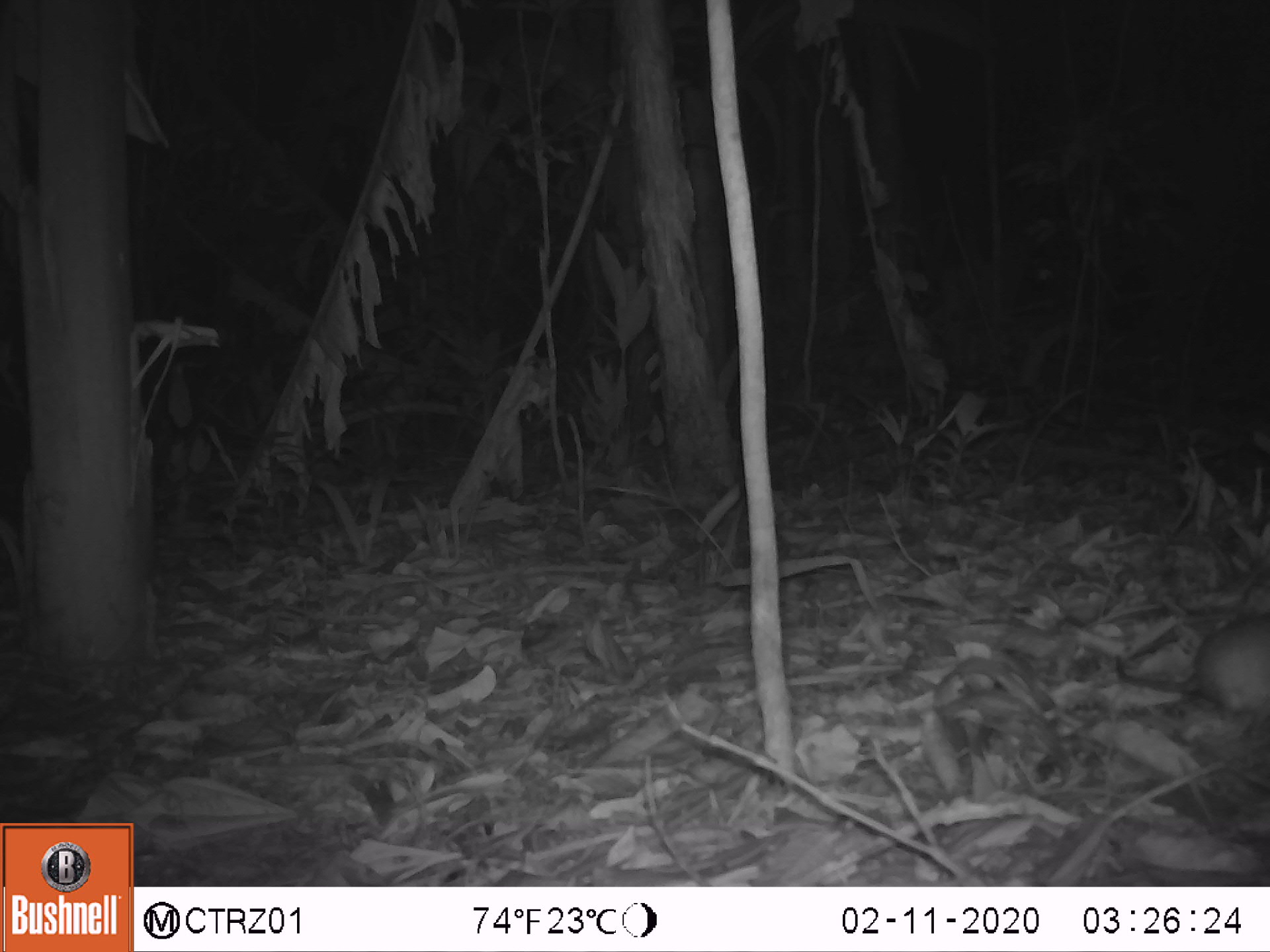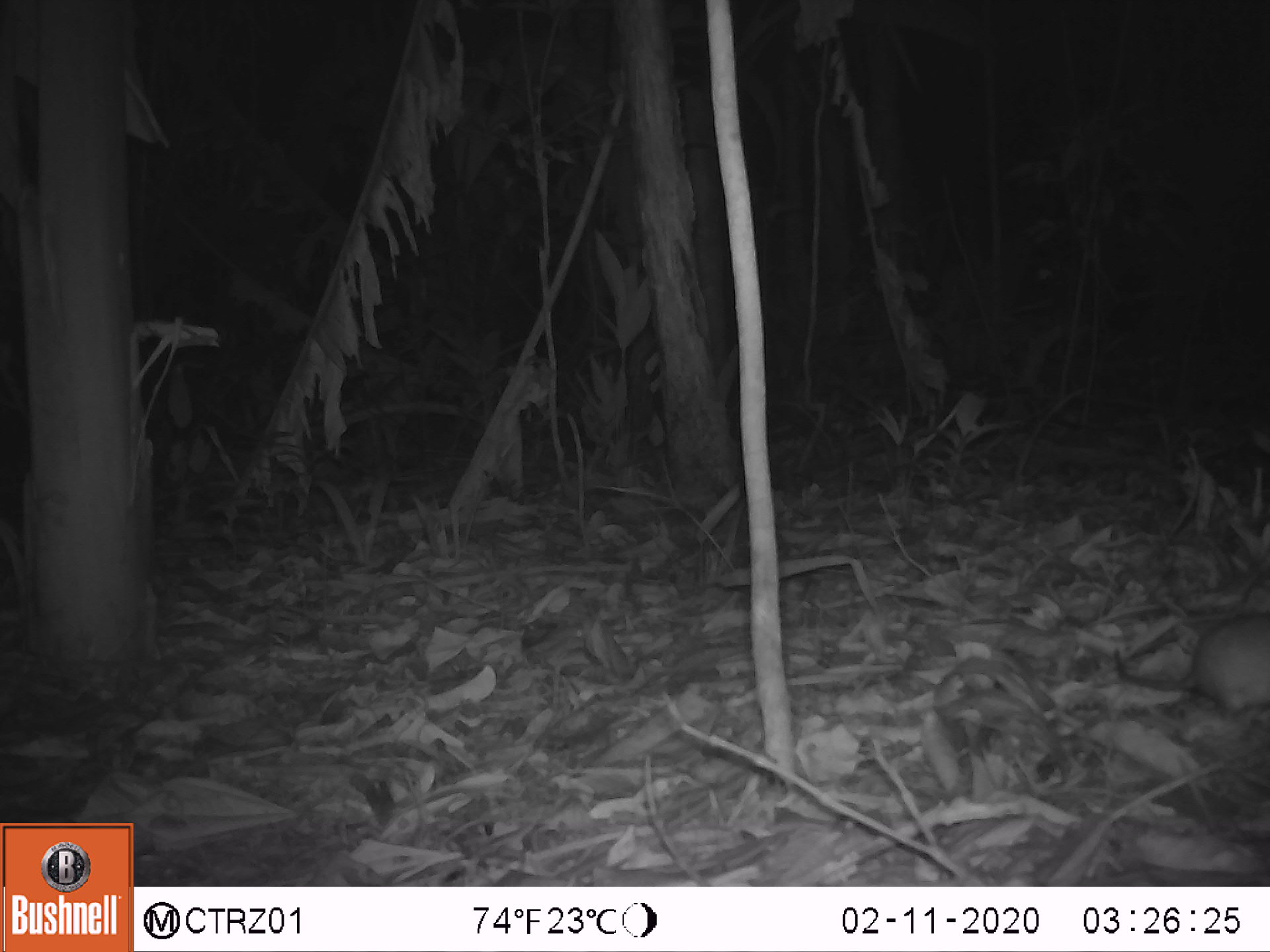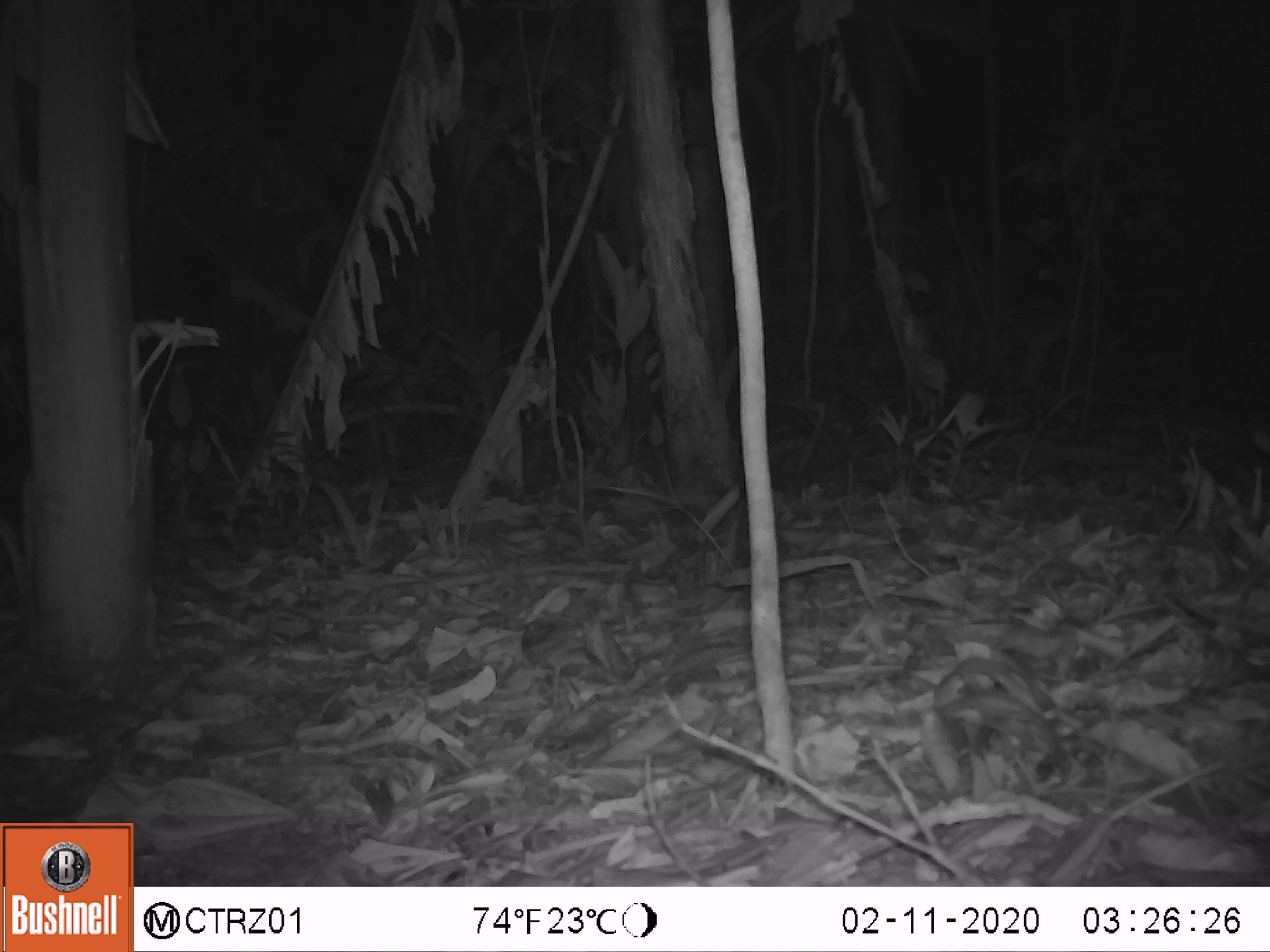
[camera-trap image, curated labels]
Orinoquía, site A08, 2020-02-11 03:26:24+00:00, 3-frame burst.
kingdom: Animalia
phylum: Chordata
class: Mammalia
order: Rodentia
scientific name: Rodentia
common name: rodent